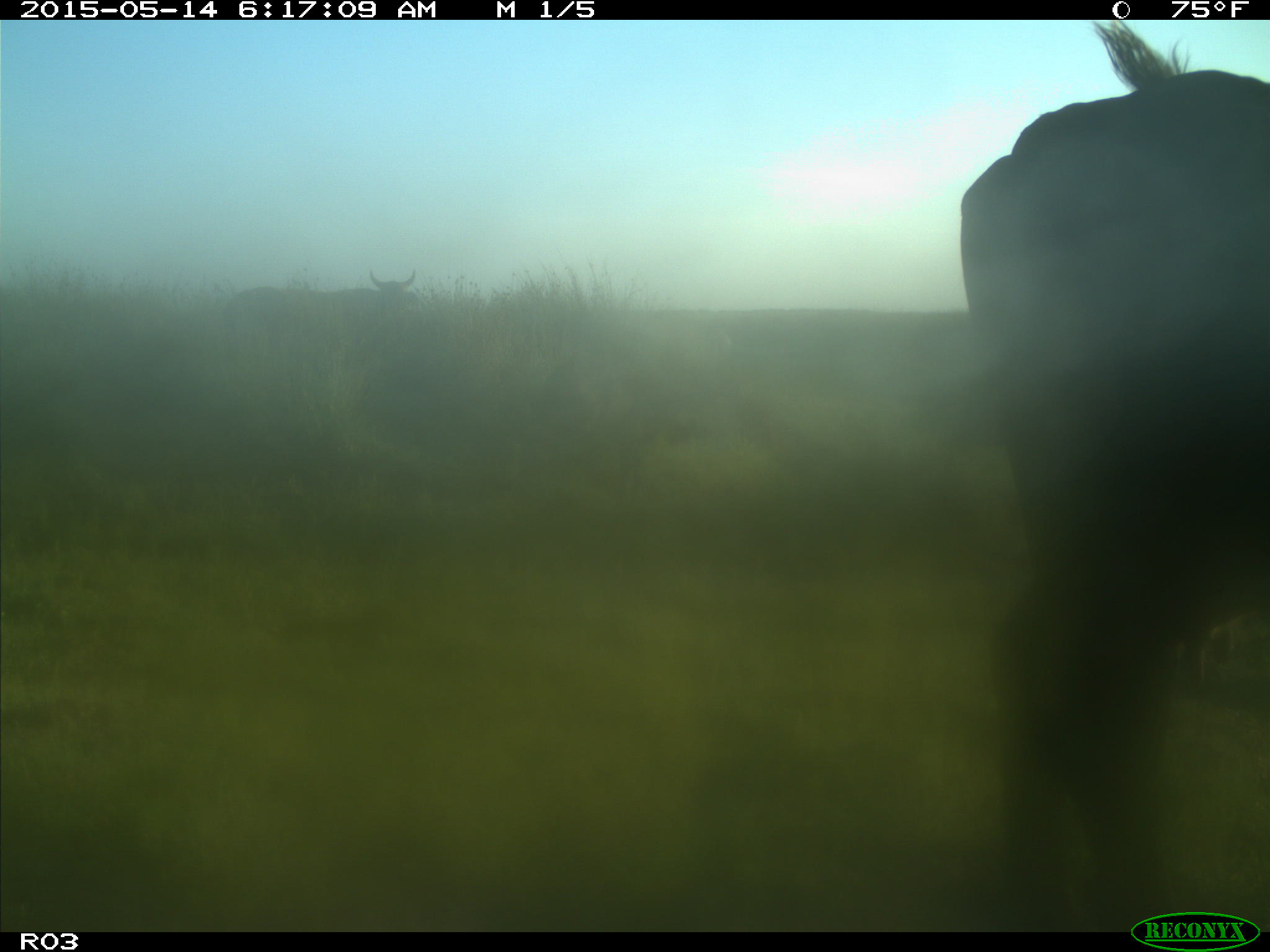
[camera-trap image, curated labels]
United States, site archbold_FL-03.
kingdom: Animalia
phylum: Chordata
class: Mammalia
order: Artiodactyla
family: Bovidae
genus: Bos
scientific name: Bos taurus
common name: domestic cow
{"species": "Bos taurus (domestic cow)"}